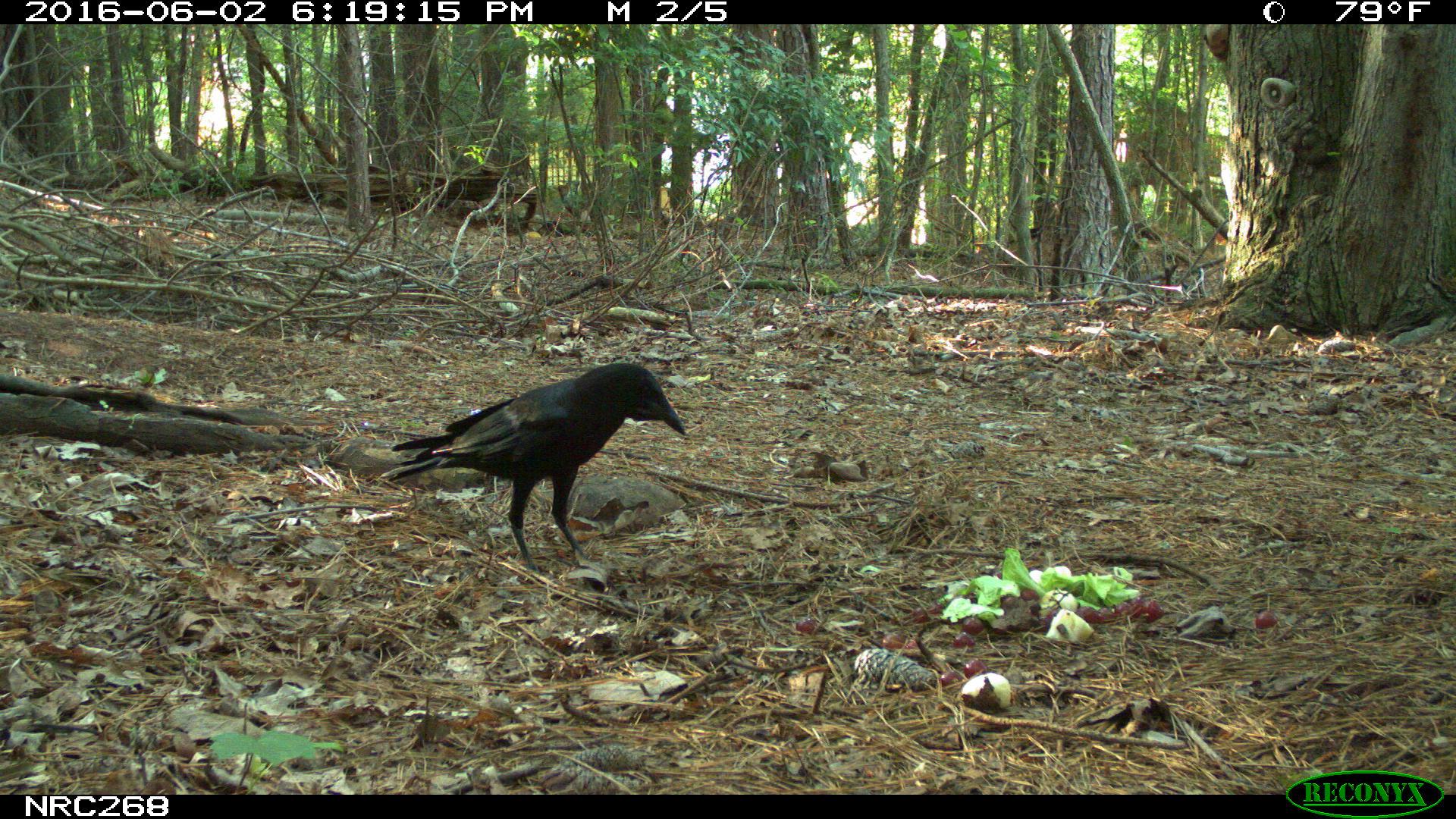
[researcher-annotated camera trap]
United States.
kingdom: Animalia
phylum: Chordata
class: Aves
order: Passeriformes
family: Corvidae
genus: Corvus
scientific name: Corvus brachyrhynchos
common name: american crow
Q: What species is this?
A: American Crow (Corvus brachyrhynchos).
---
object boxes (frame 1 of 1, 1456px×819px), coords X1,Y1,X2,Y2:
American Crow: 384,347,703,556